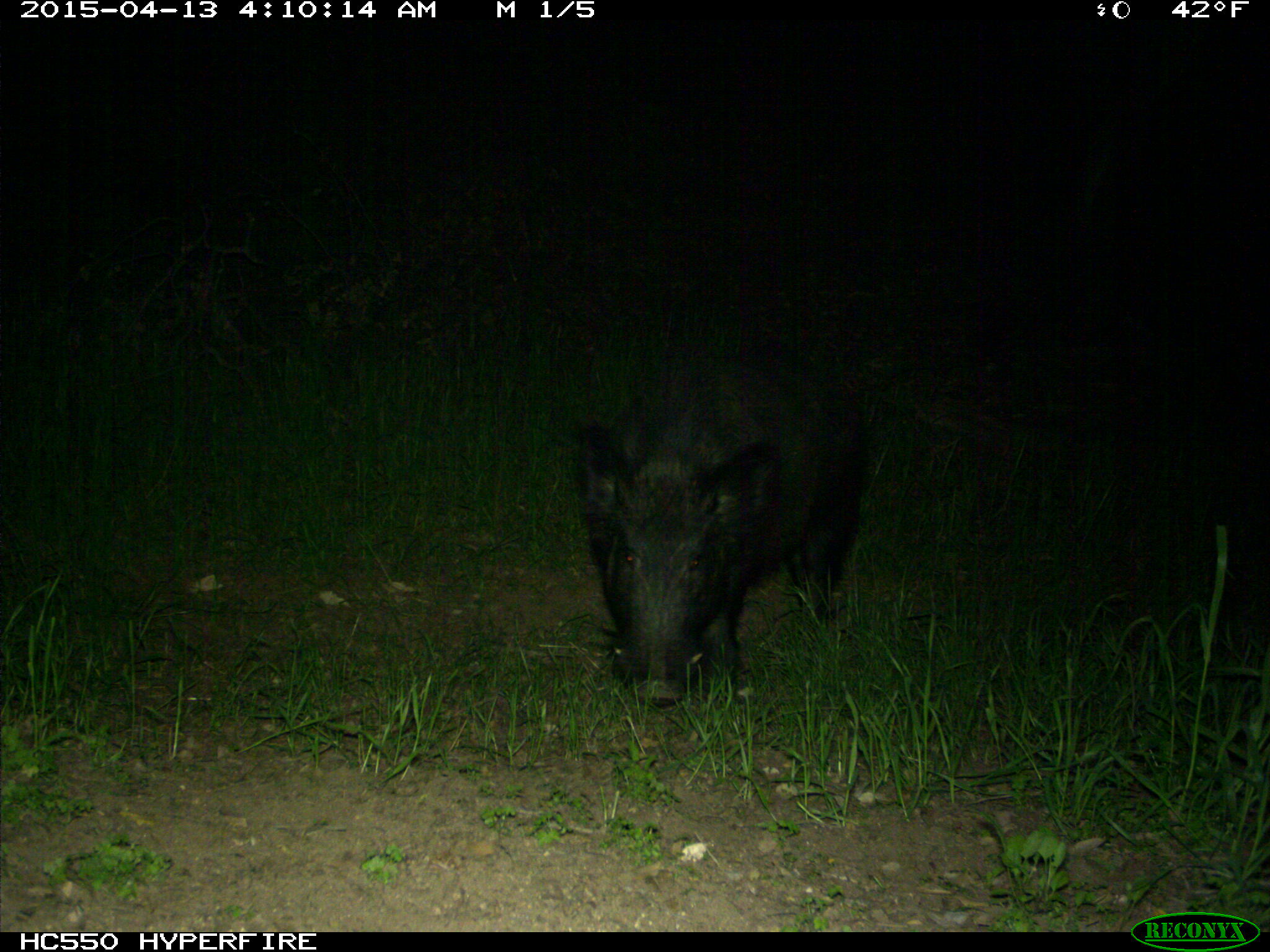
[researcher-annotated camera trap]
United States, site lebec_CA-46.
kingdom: Animalia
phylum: Chordata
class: Mammalia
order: Artiodactyla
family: Suidae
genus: Sus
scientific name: Sus scrofa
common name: wild boar